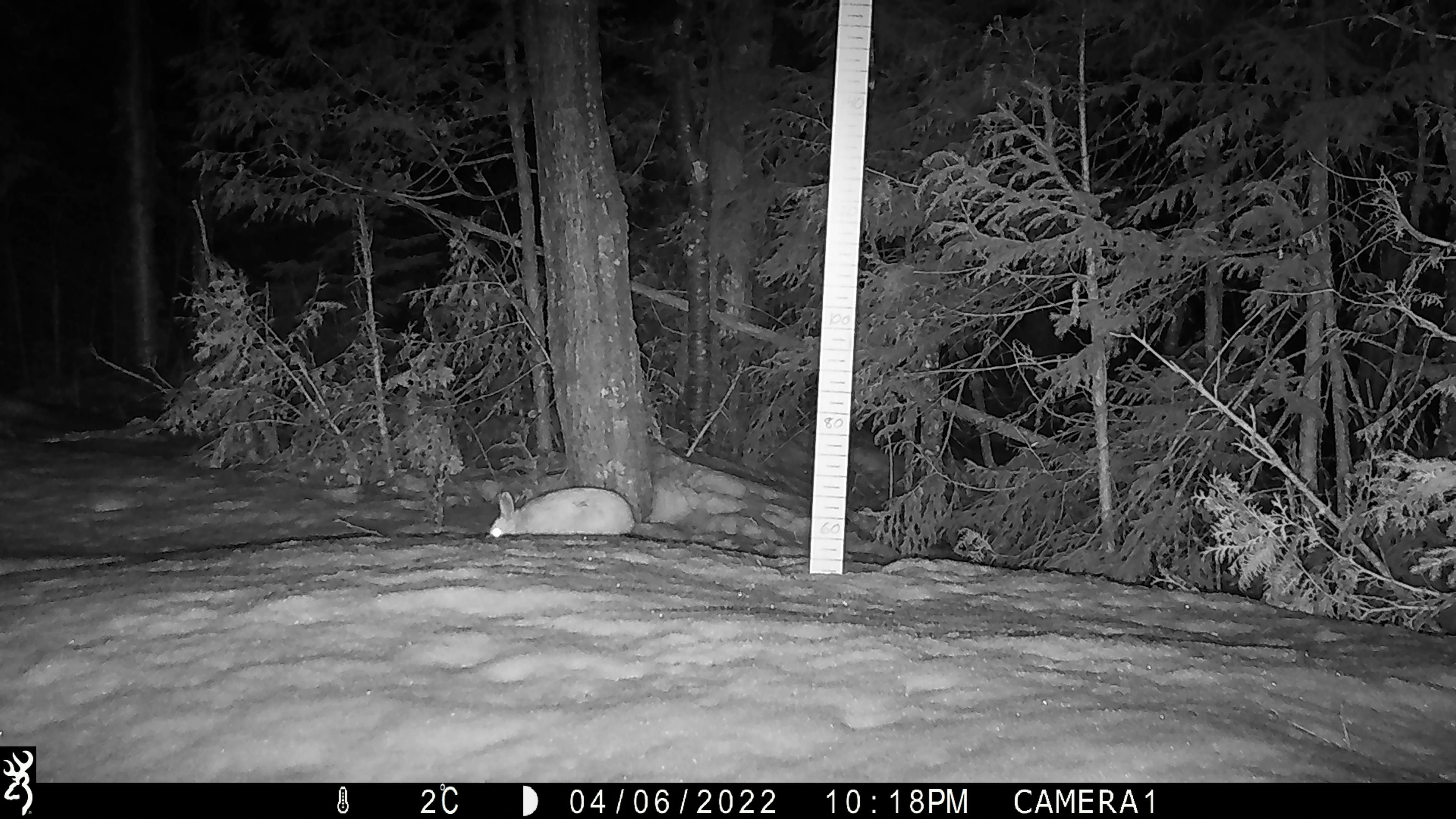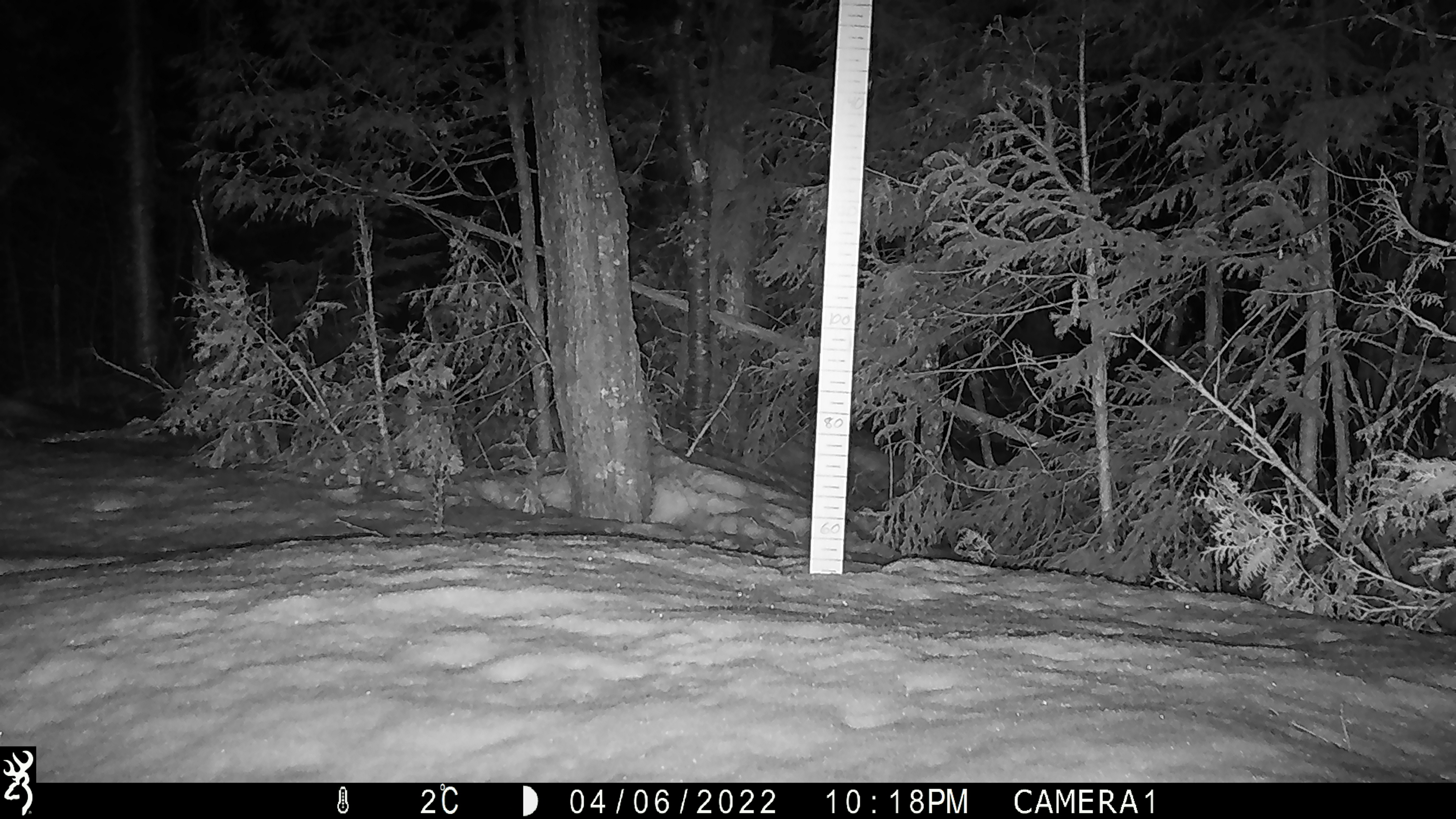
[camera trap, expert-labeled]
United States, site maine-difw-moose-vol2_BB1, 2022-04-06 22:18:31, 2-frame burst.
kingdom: Animalia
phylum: Chordata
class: Mammalia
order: Lagomorpha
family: Leporidae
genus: Lepus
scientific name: Lepus americanus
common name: snowshoe hare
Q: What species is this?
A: Snowshoe hare (Lepus americanus).